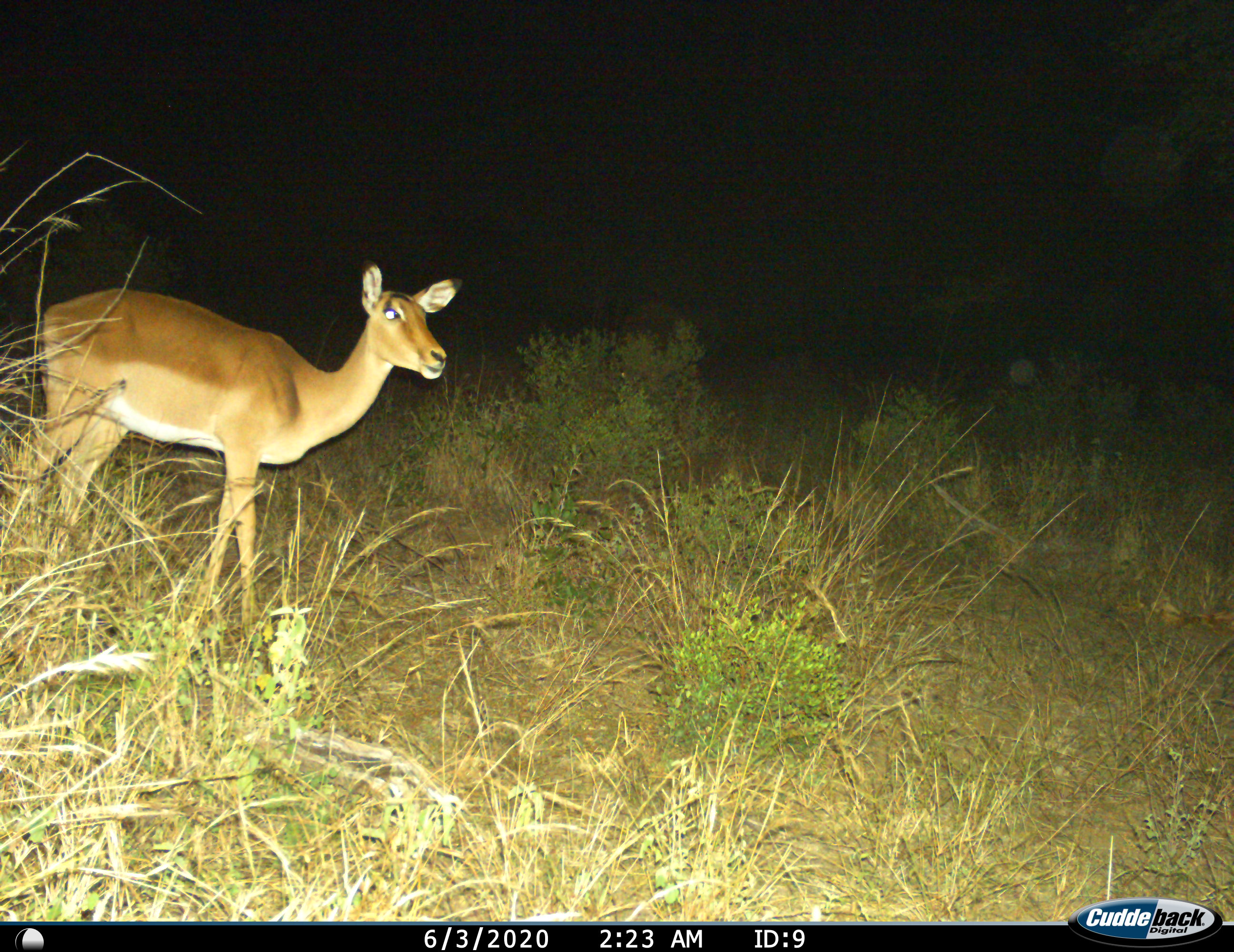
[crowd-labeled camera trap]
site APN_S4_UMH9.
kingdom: Animalia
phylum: Chordata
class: Mammalia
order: Artiodactyla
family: Bovidae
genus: Aepyceros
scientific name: Aepyceros melampus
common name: impala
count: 1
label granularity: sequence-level